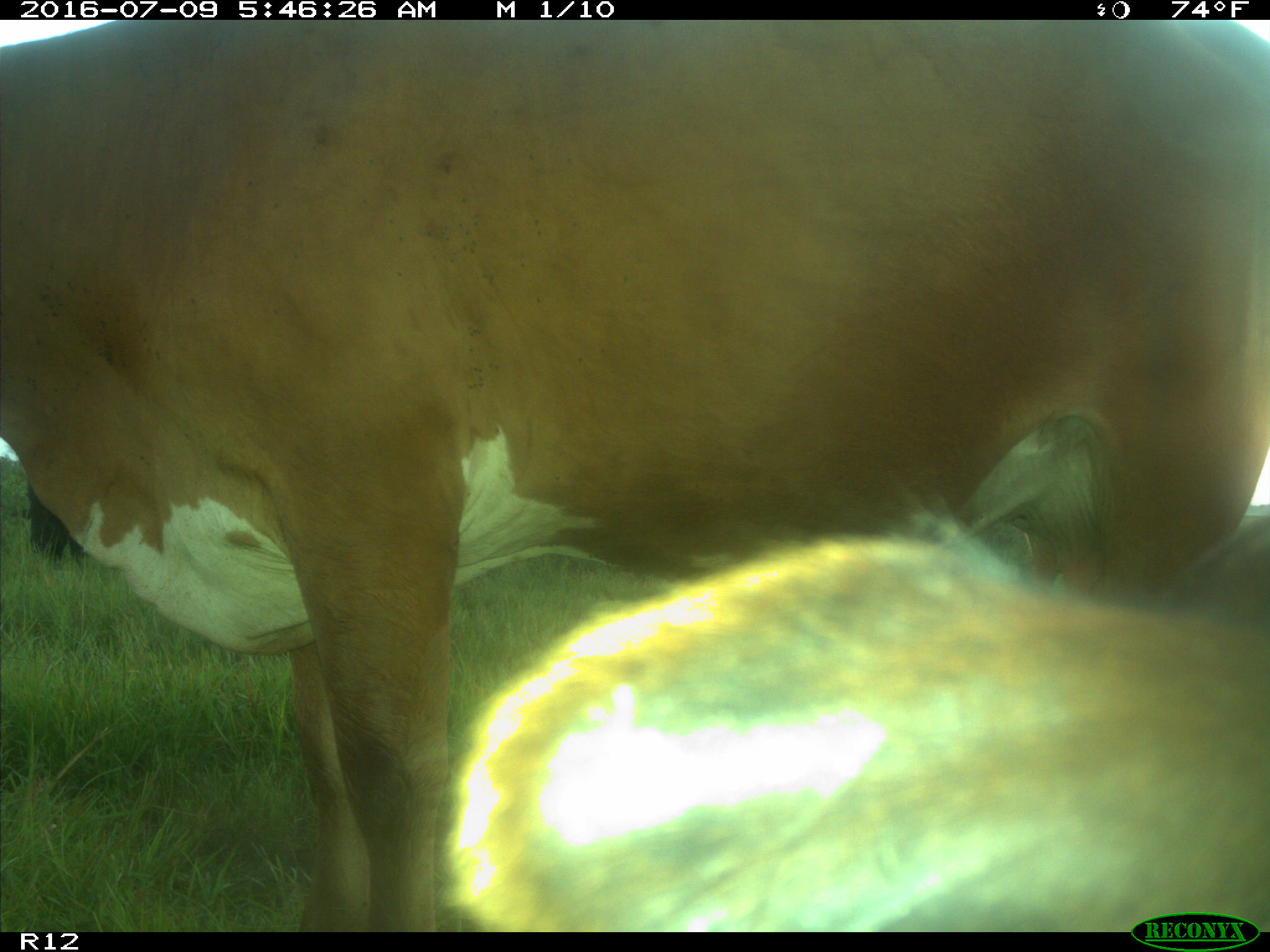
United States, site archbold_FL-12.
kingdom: Animalia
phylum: Chordata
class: Mammalia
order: Artiodactyla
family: Bovidae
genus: Bos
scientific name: Bos taurus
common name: domestic cow